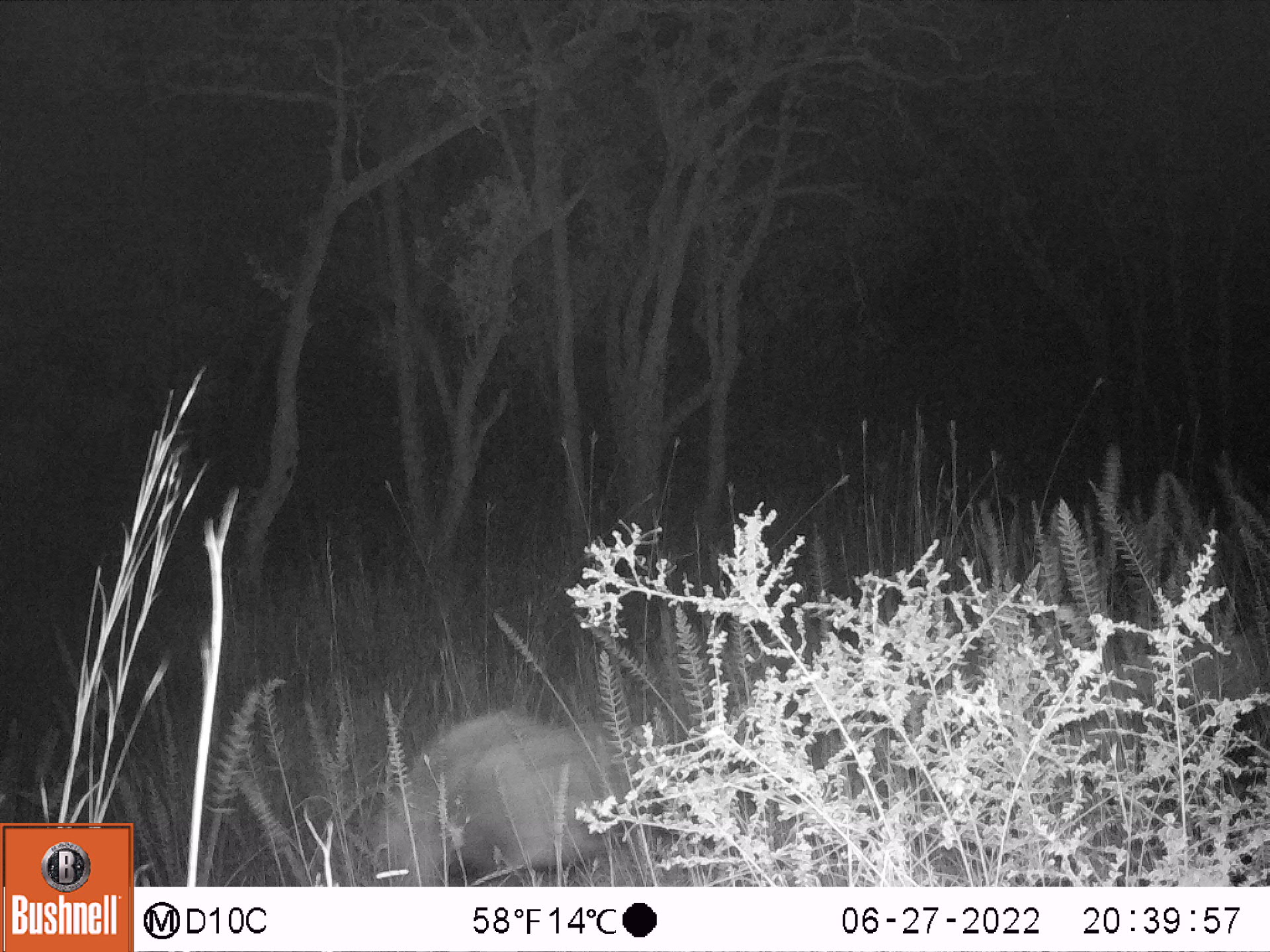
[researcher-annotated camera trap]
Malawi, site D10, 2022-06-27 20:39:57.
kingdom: Animalia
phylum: Chordata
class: Mammalia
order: Artiodactyla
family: Suidae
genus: Potamochoerus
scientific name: Potamochoerus larvatus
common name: bushpig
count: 1